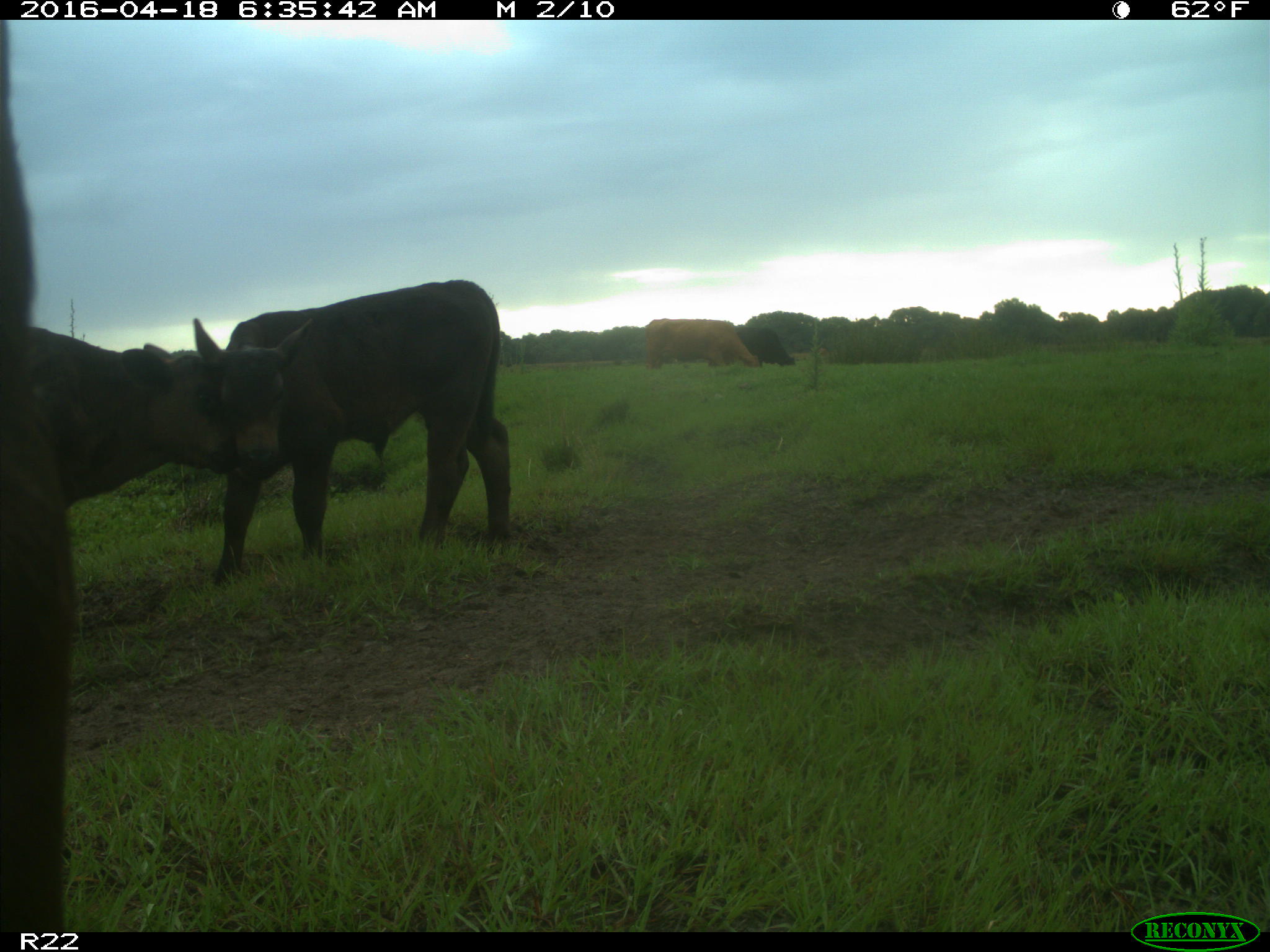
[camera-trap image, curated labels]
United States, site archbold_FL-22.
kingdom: Animalia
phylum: Chordata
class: Mammalia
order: Artiodactyla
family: Bovidae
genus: Bos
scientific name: Bos taurus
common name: domestic cow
Bos taurus (domestic cow).